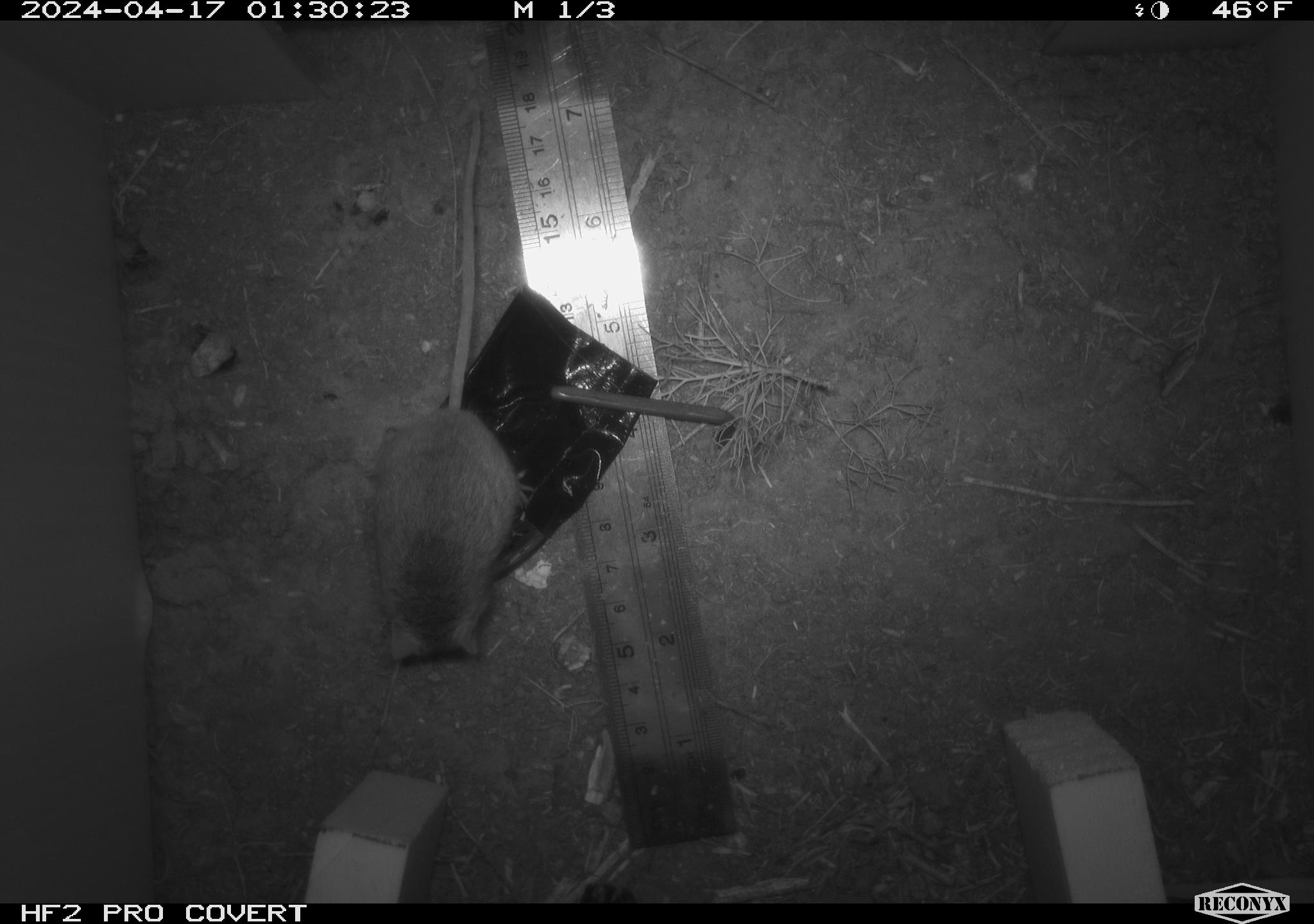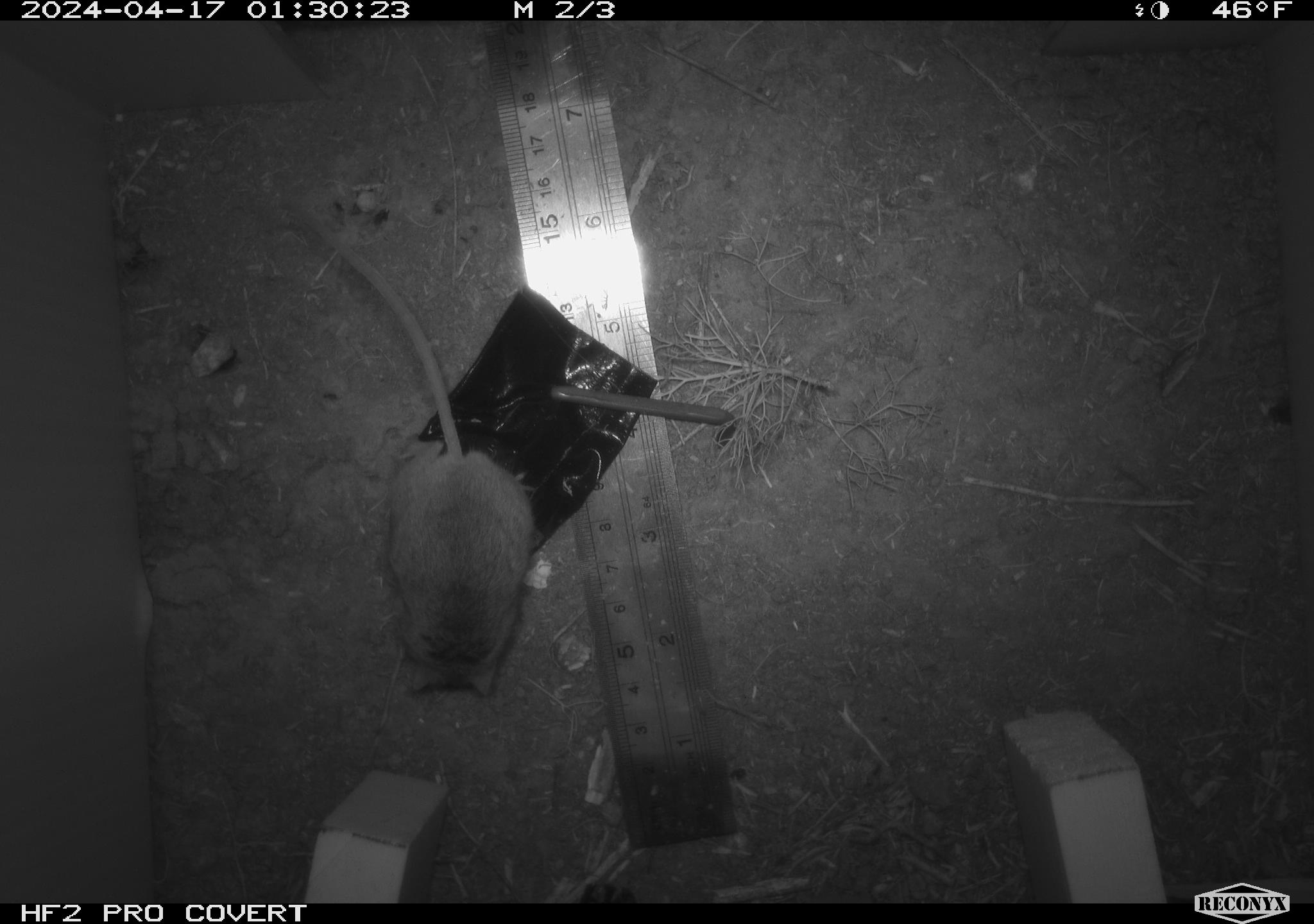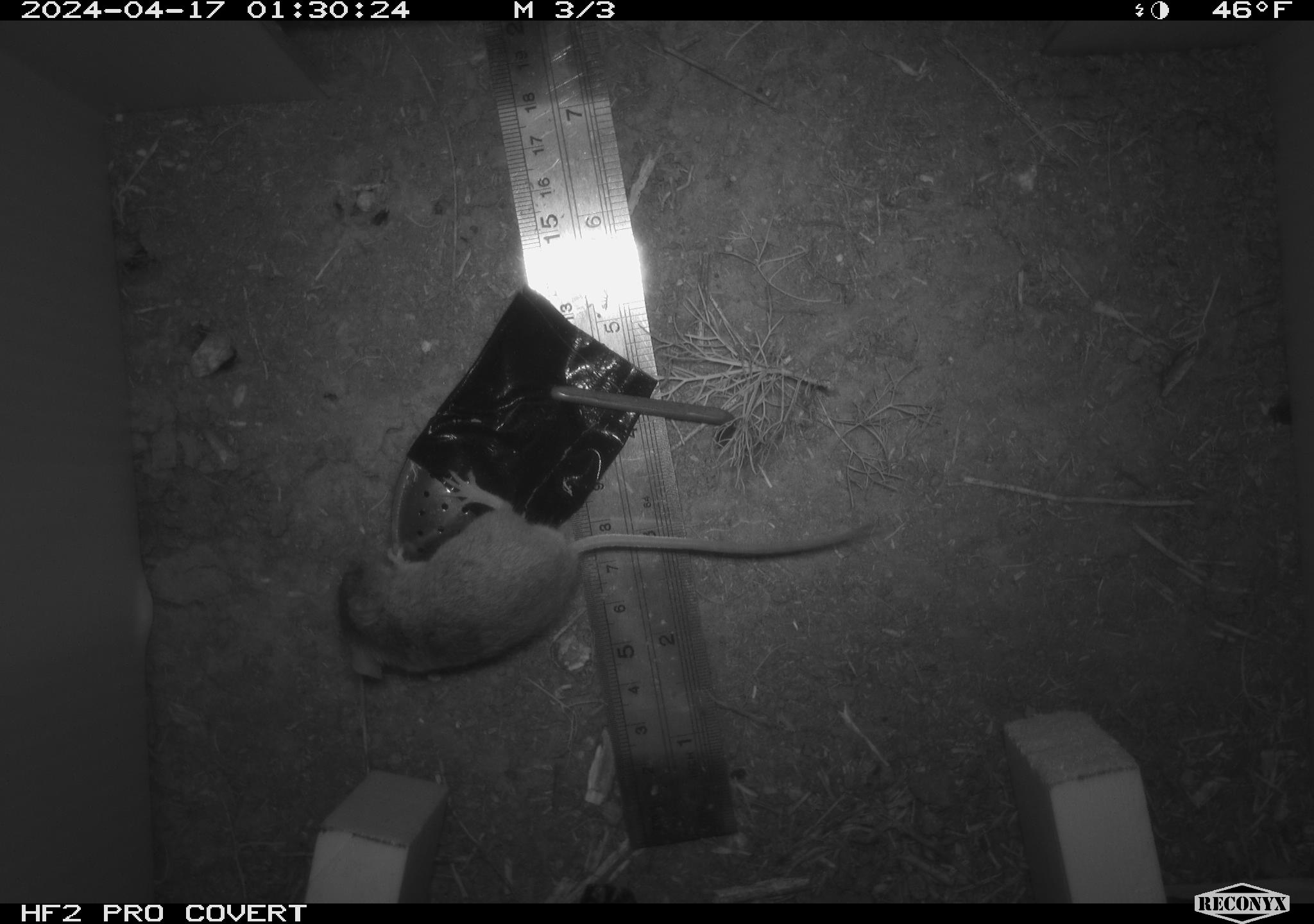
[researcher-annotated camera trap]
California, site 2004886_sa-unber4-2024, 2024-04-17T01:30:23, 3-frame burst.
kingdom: Animalia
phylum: Chordata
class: Mammalia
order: Rodentia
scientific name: Rodentia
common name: mouse species